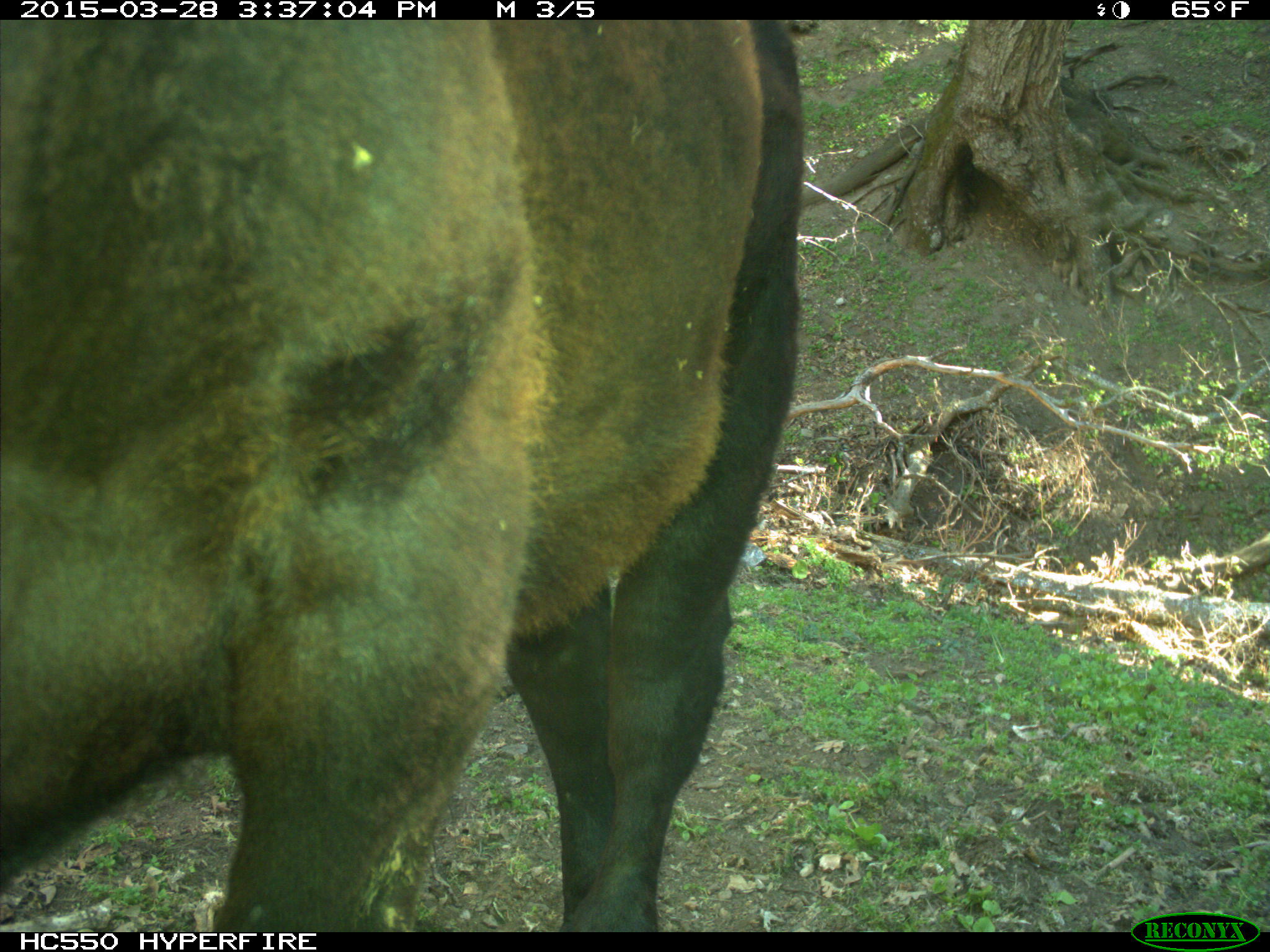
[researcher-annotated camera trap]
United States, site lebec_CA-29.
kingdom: Animalia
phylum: Chordata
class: Mammalia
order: Artiodactyla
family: Bovidae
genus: Bos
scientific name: Bos taurus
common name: domestic cow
Bos taurus (domestic cow).